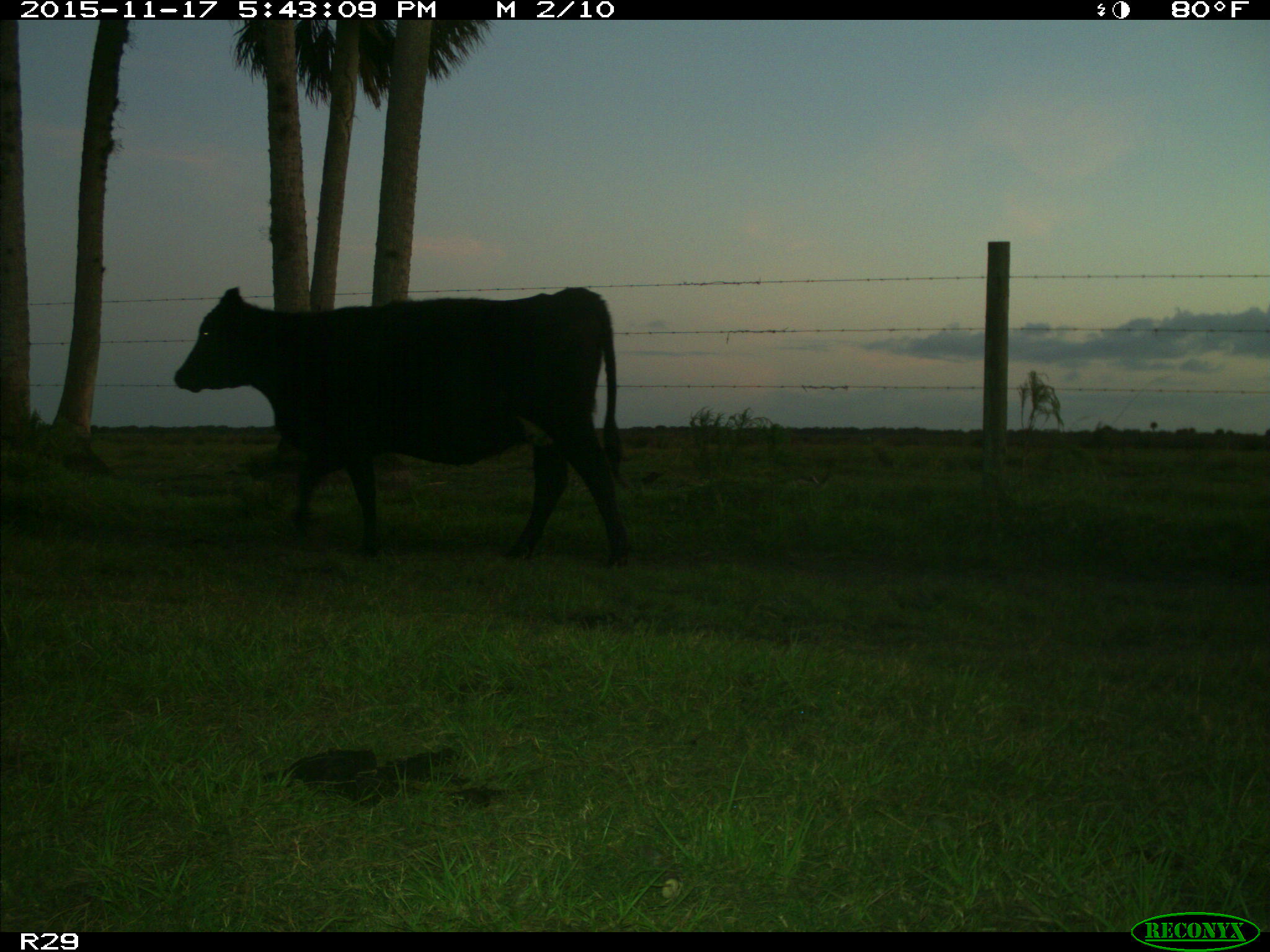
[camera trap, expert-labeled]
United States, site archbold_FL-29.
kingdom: Animalia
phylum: Chordata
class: Mammalia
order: Artiodactyla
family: Bovidae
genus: Bos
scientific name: Bos taurus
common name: domestic cow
Bos taurus (domestic cow).